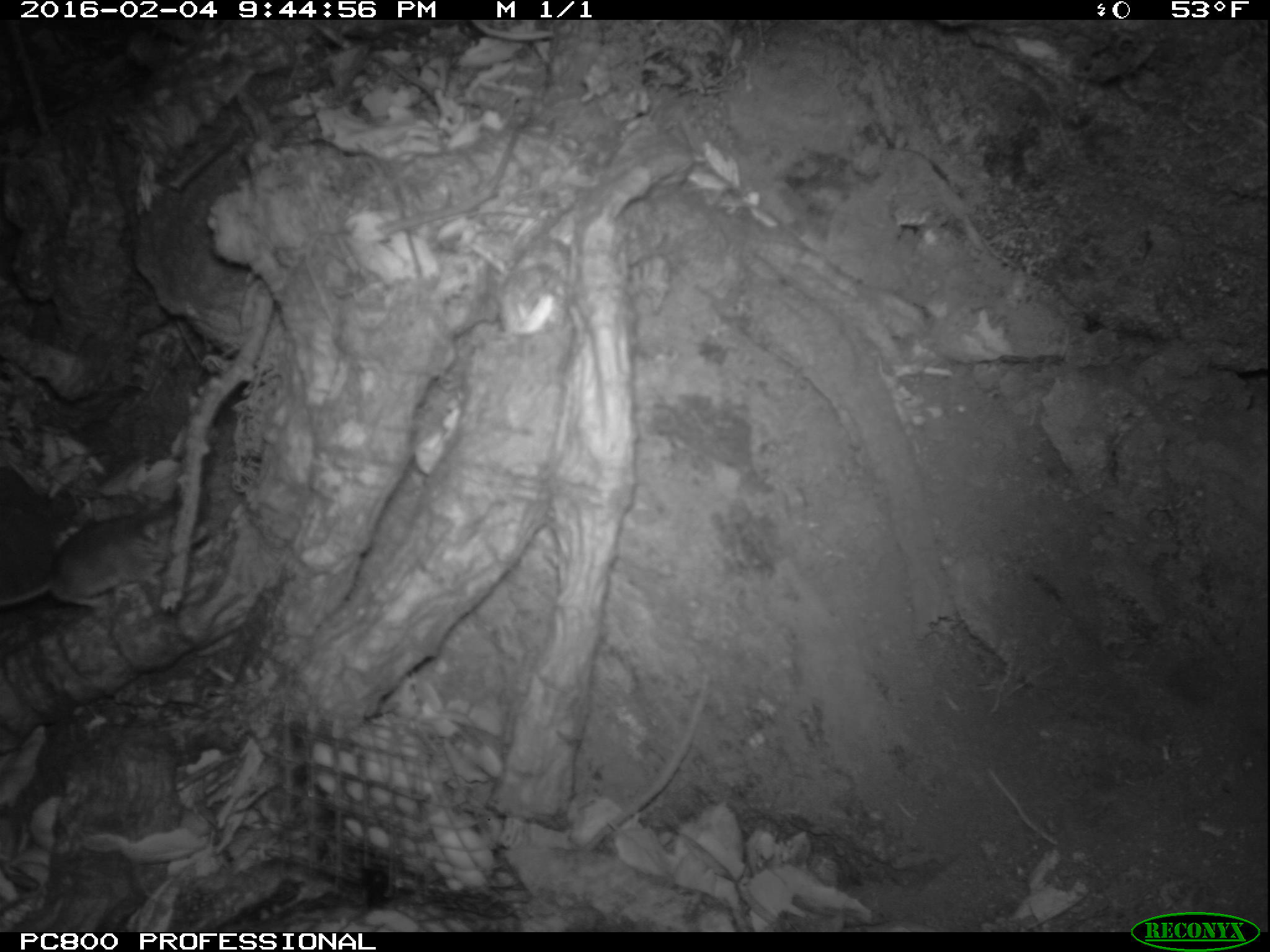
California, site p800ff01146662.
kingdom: Animalia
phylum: Chordata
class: Mammalia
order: Rodentia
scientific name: Rodentia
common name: rodent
Rodent (Rodentia).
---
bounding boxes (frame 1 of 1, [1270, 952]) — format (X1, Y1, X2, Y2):
rodent: (0, 508, 211, 621)